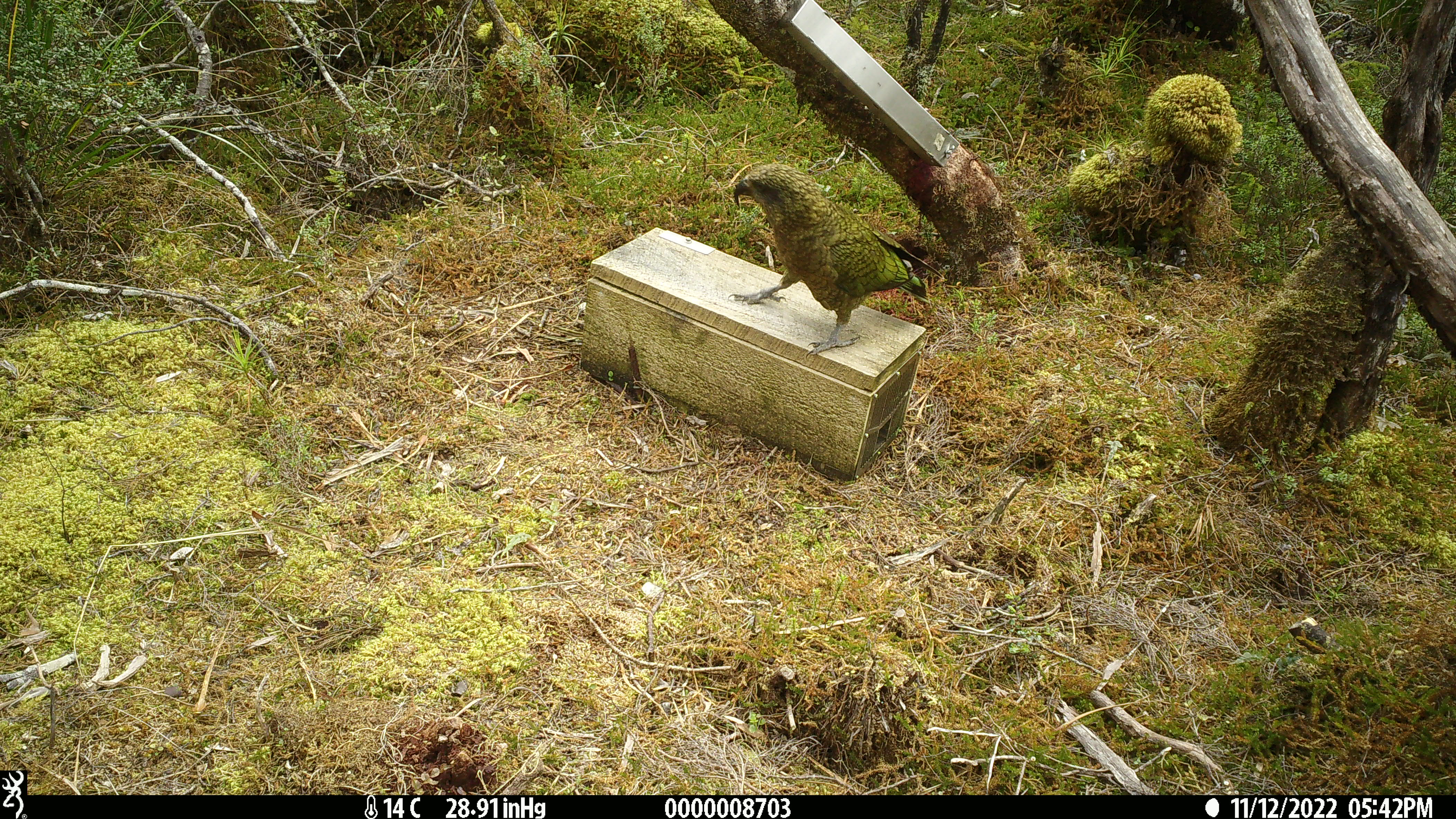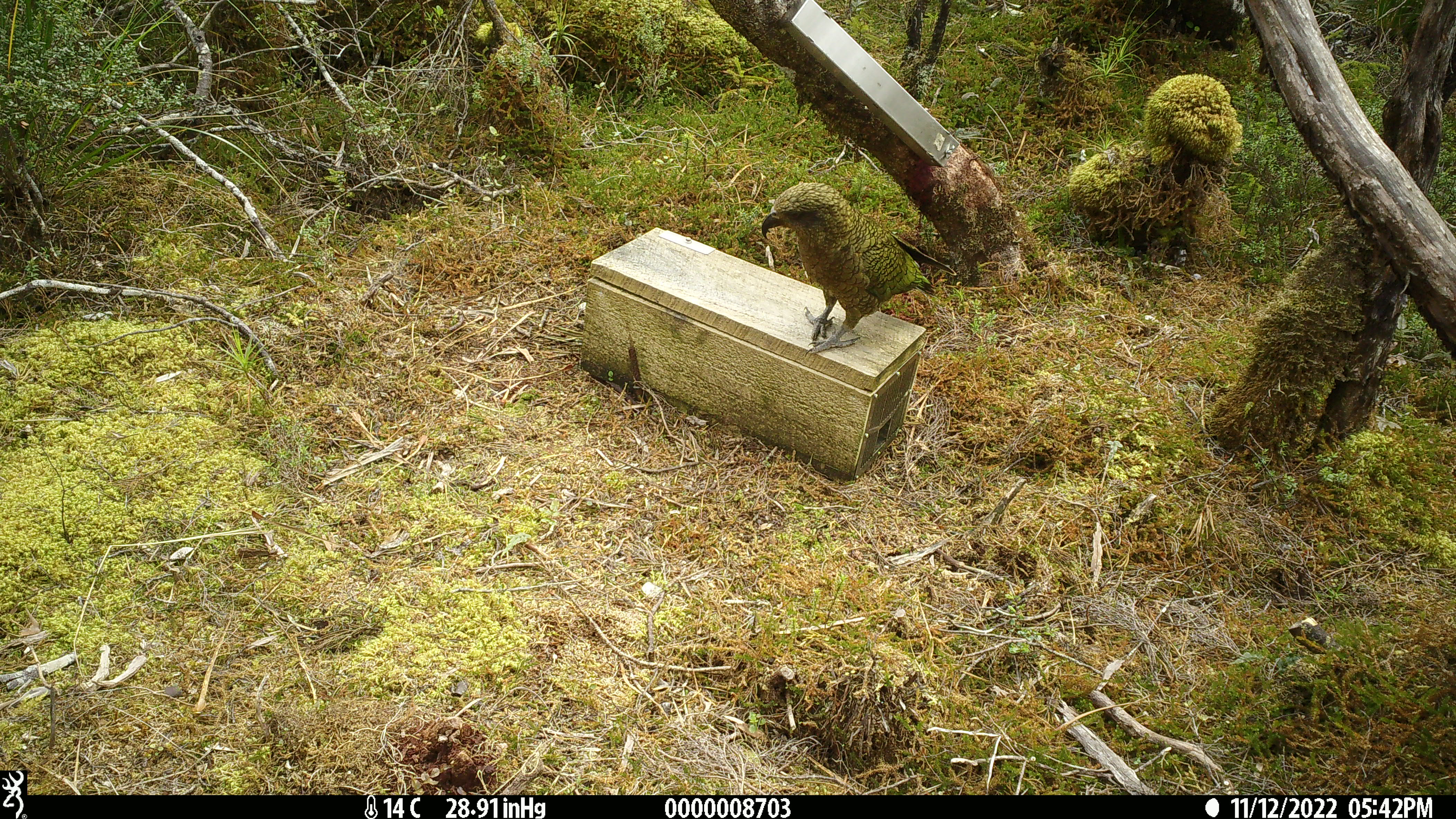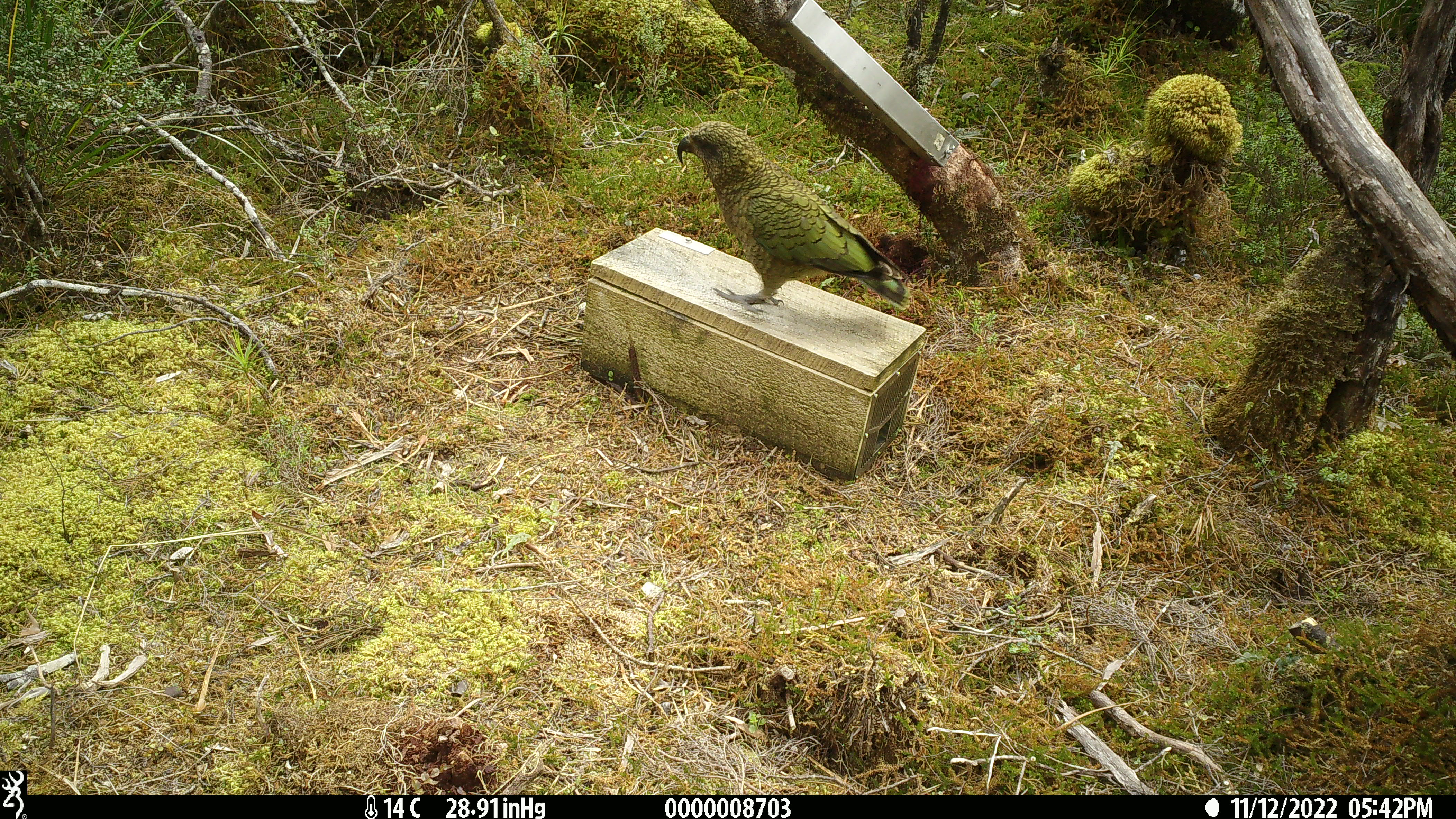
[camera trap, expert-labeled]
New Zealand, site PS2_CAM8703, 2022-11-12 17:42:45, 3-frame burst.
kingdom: Animalia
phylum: Chordata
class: Aves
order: Psittaciformes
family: Strigopidae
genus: Nestor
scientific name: Nestor notabilis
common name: kea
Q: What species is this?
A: Kea (Nestor notabilis).